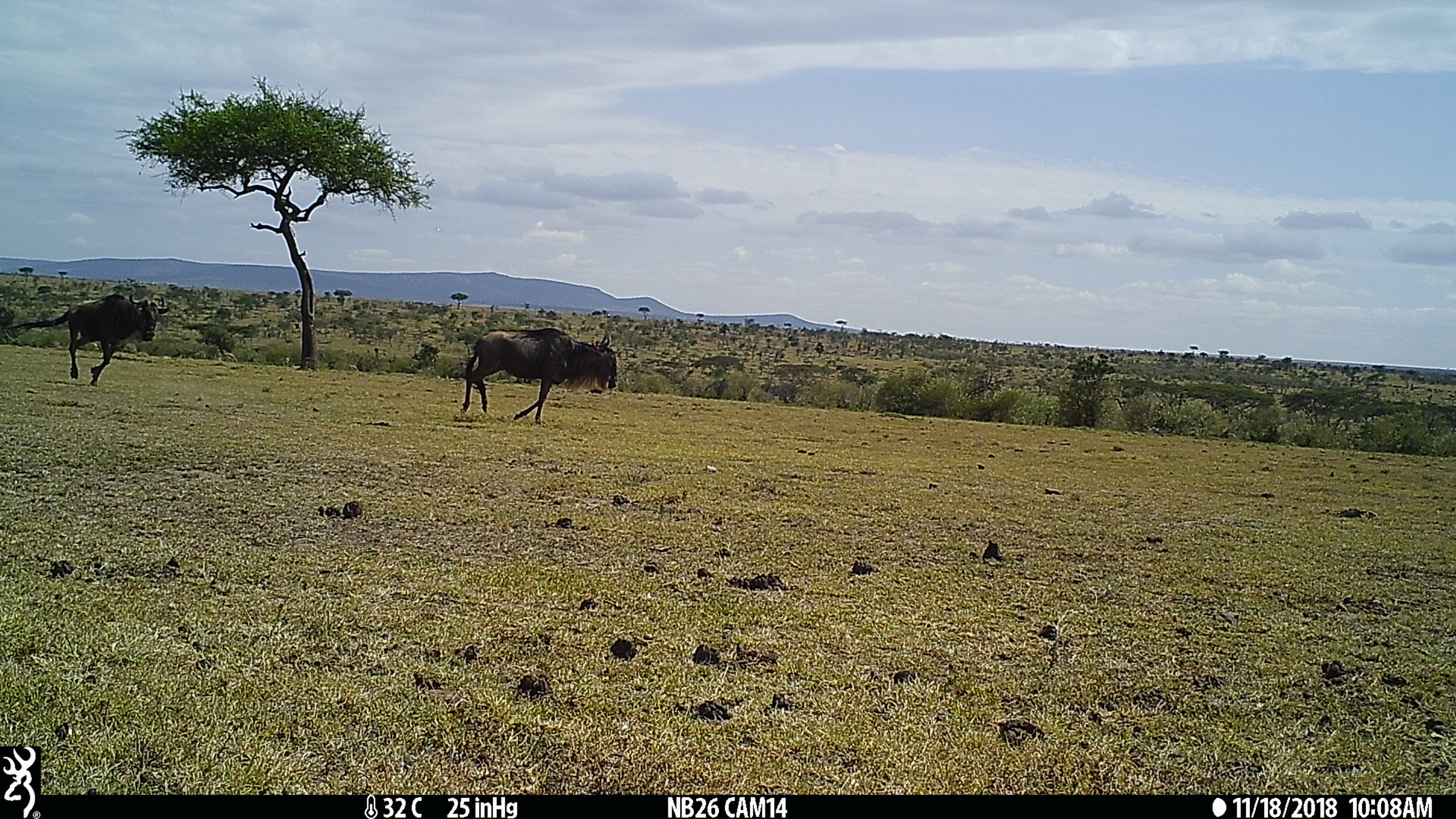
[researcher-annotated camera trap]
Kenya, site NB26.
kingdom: Animalia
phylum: Chordata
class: Mammalia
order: Artiodactyla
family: Bovidae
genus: Connochaetes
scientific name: Connochaetes taurinus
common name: blue wildebeest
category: wildebeest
Wildebeest (blue wildebeest) (Connochaetes taurinus).